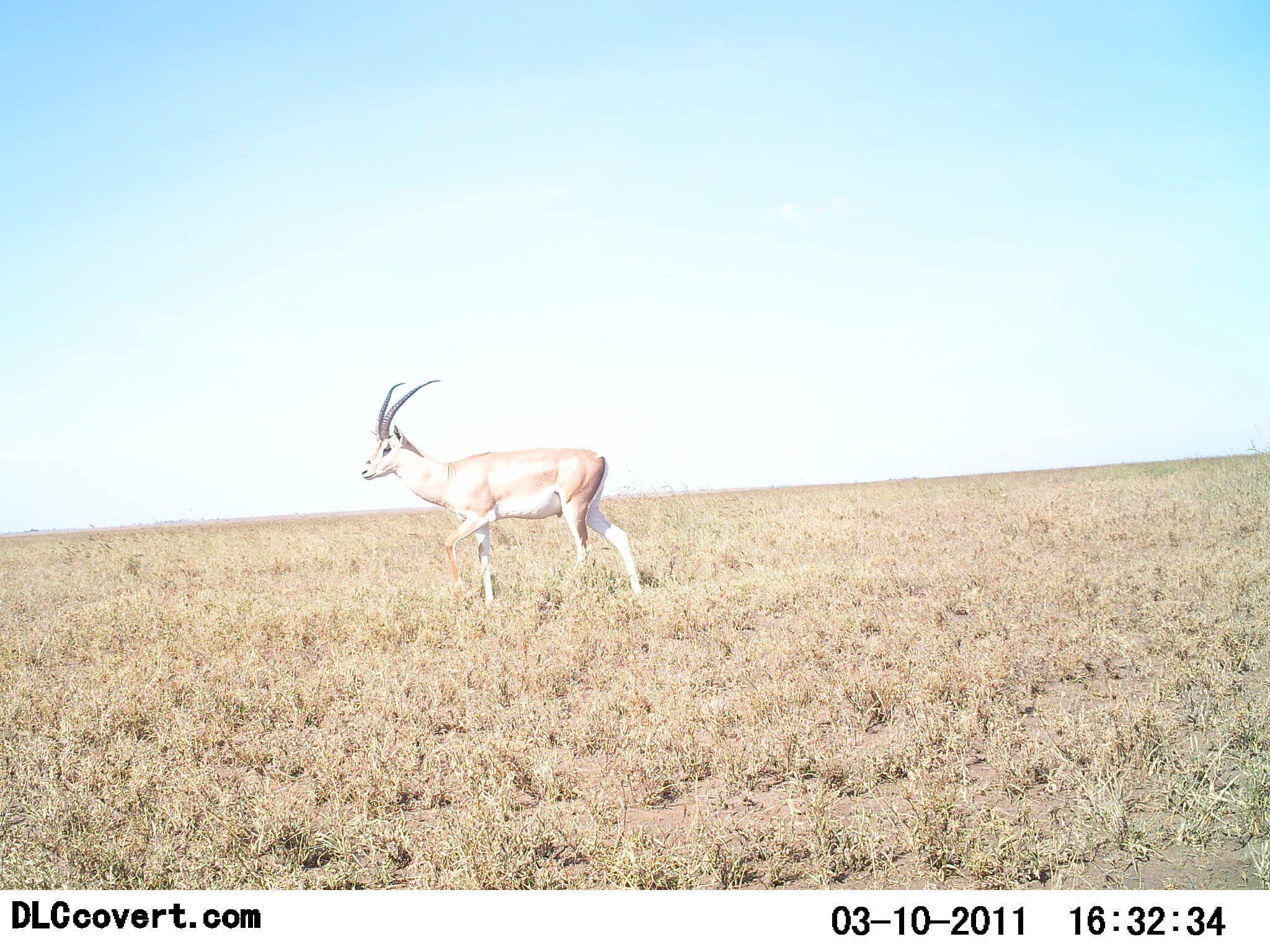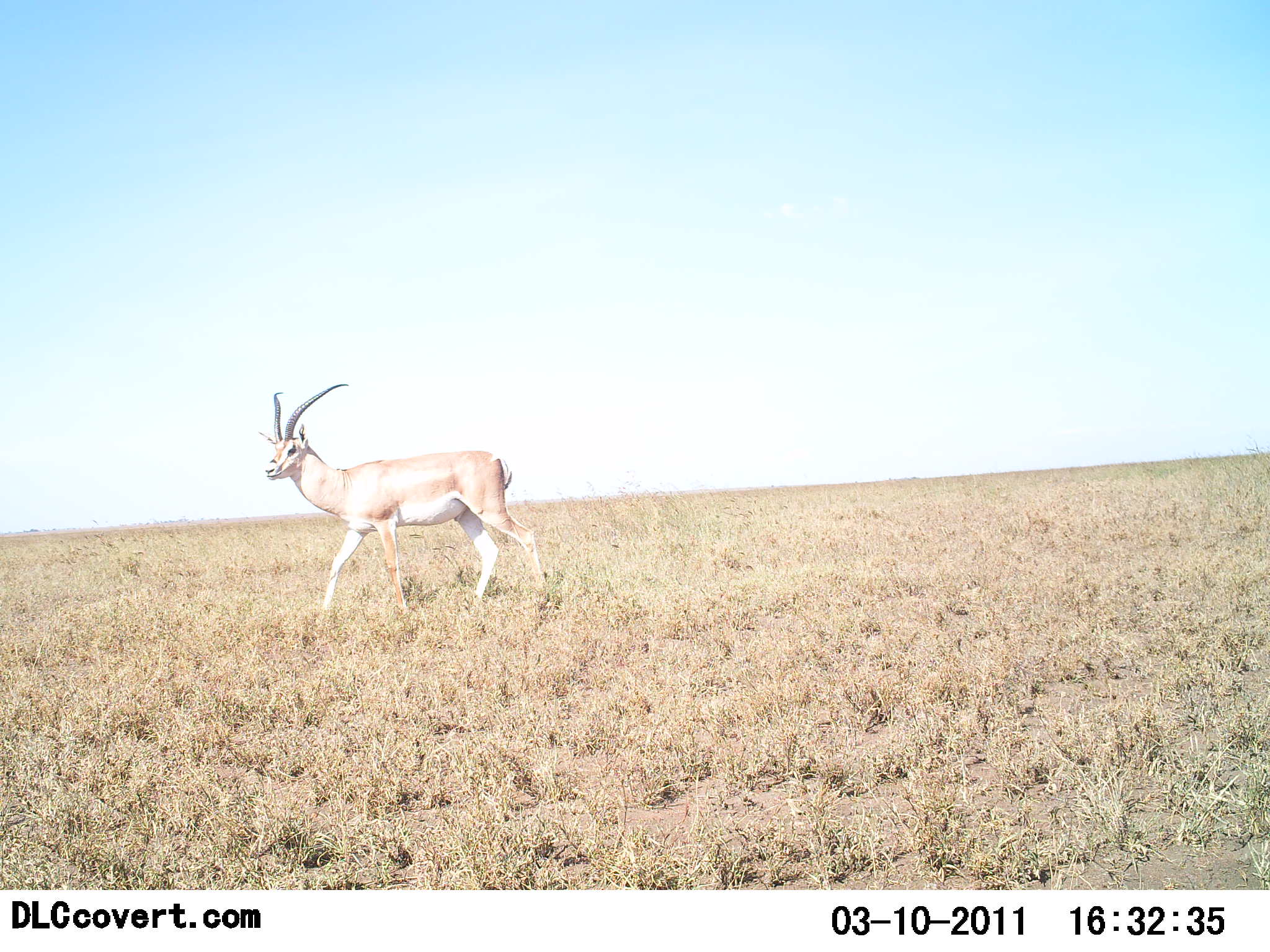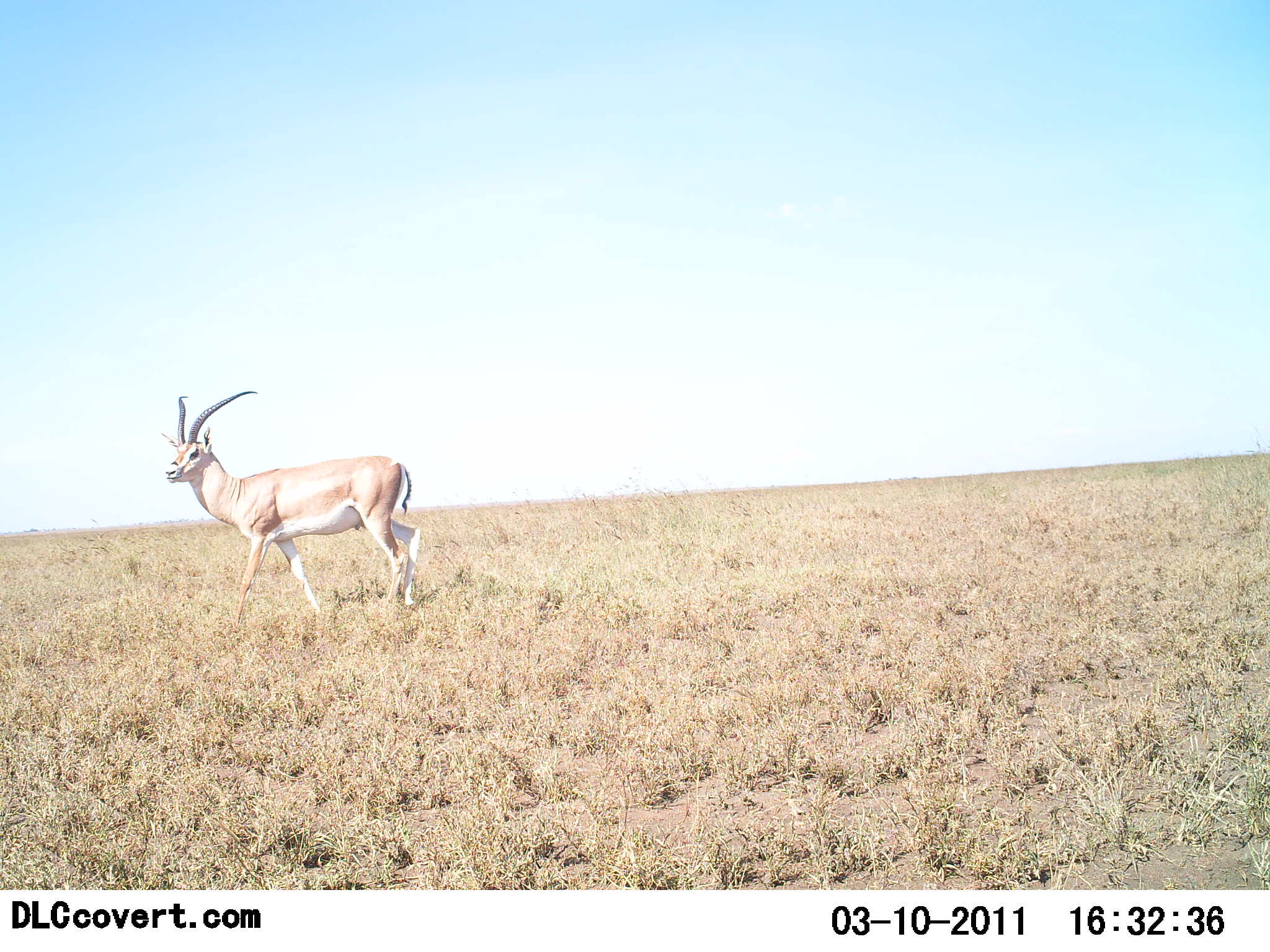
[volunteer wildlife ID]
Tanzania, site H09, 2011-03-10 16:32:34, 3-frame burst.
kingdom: Animalia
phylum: Chordata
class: Mammalia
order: Artiodactyla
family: Bovidae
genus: Nanger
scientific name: Nanger granti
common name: grant's gazelle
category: gazellegrants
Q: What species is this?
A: Gazellegrants (grant's gazelle) (Nanger granti).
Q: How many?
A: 1.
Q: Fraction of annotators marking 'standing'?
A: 9%.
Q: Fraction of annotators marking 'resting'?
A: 0%.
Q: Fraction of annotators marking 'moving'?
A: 91%.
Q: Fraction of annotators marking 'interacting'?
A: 0%.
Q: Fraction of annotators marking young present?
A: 0%.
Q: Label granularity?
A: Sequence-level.